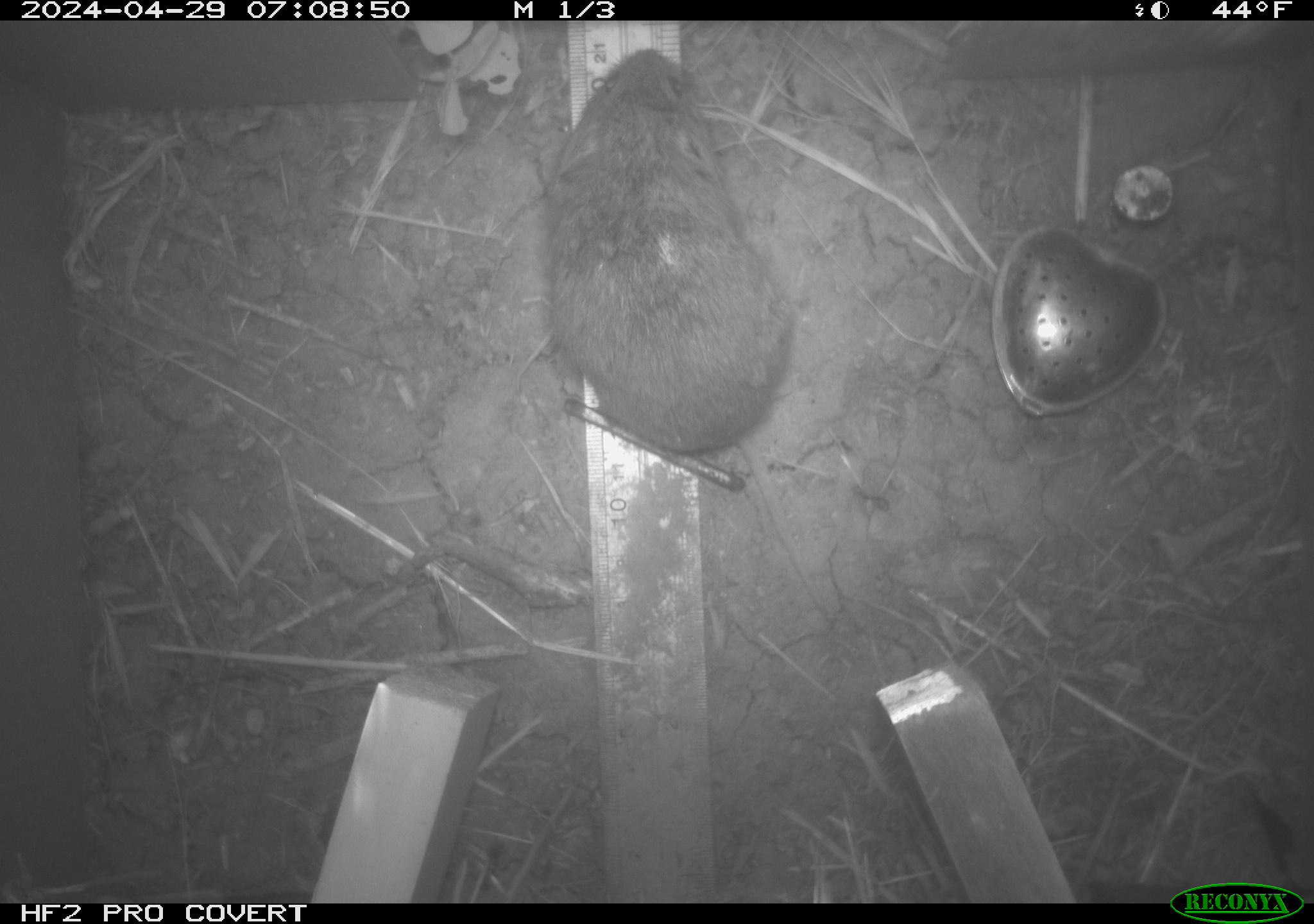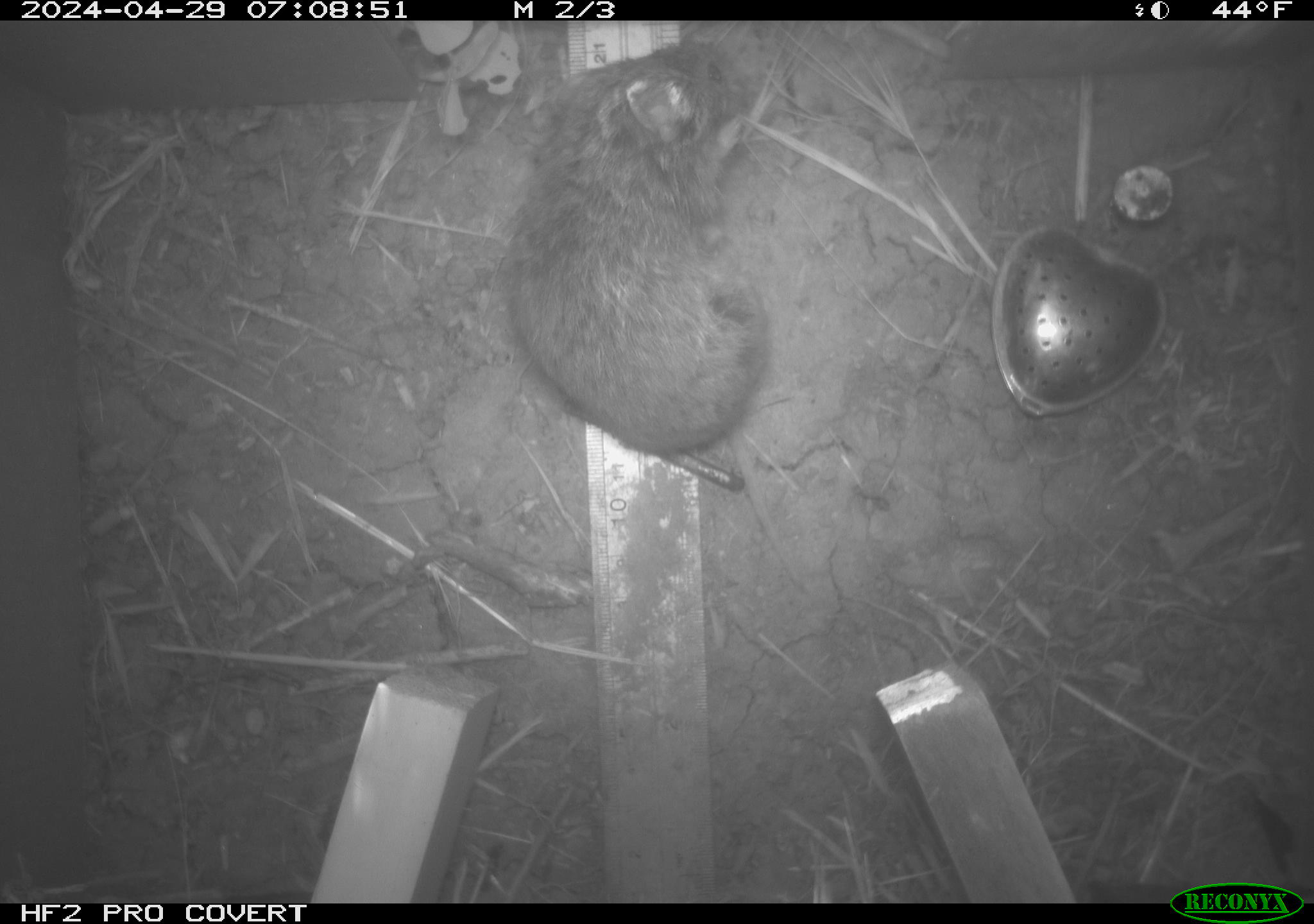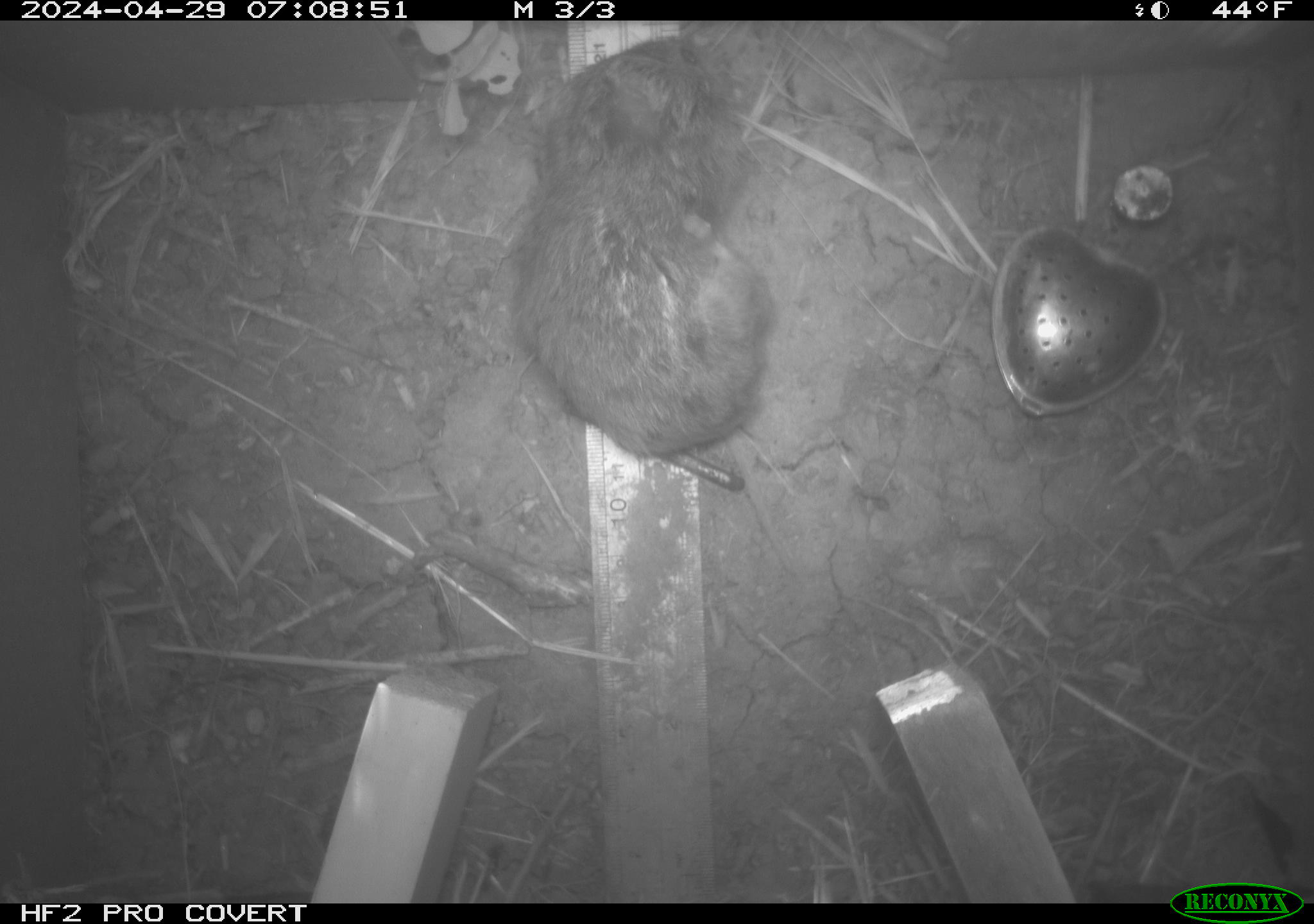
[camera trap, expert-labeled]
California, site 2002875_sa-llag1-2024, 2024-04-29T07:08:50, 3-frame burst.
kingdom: Animalia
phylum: Chordata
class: Mammalia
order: Rodentia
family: Cricetidae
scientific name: Arvicolinae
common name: voles, lemmings, and muskrats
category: arvicolinae subfamily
Arvicolinae subfamily (voles, lemmings, and muskrats) (Arvicolinae).